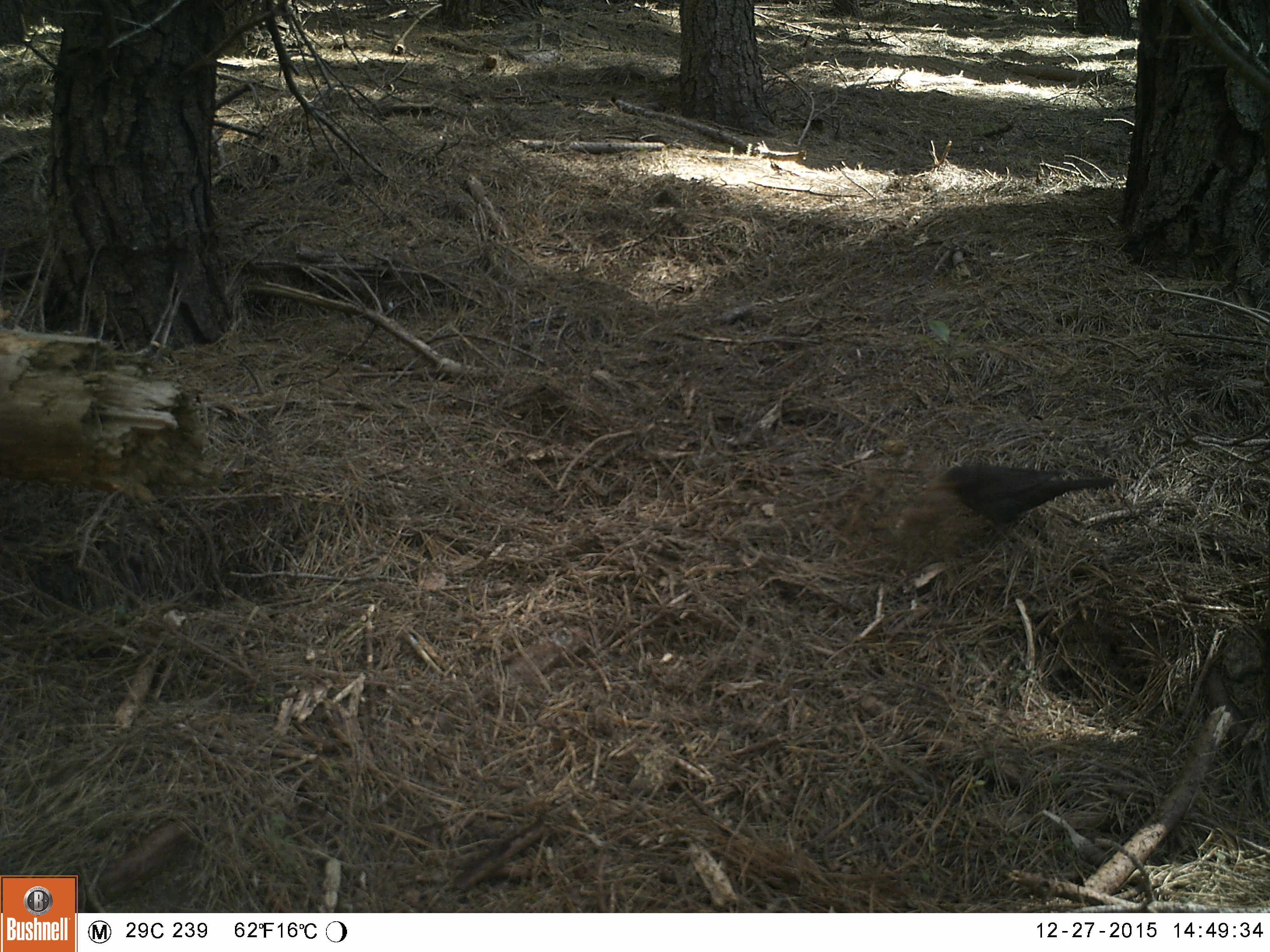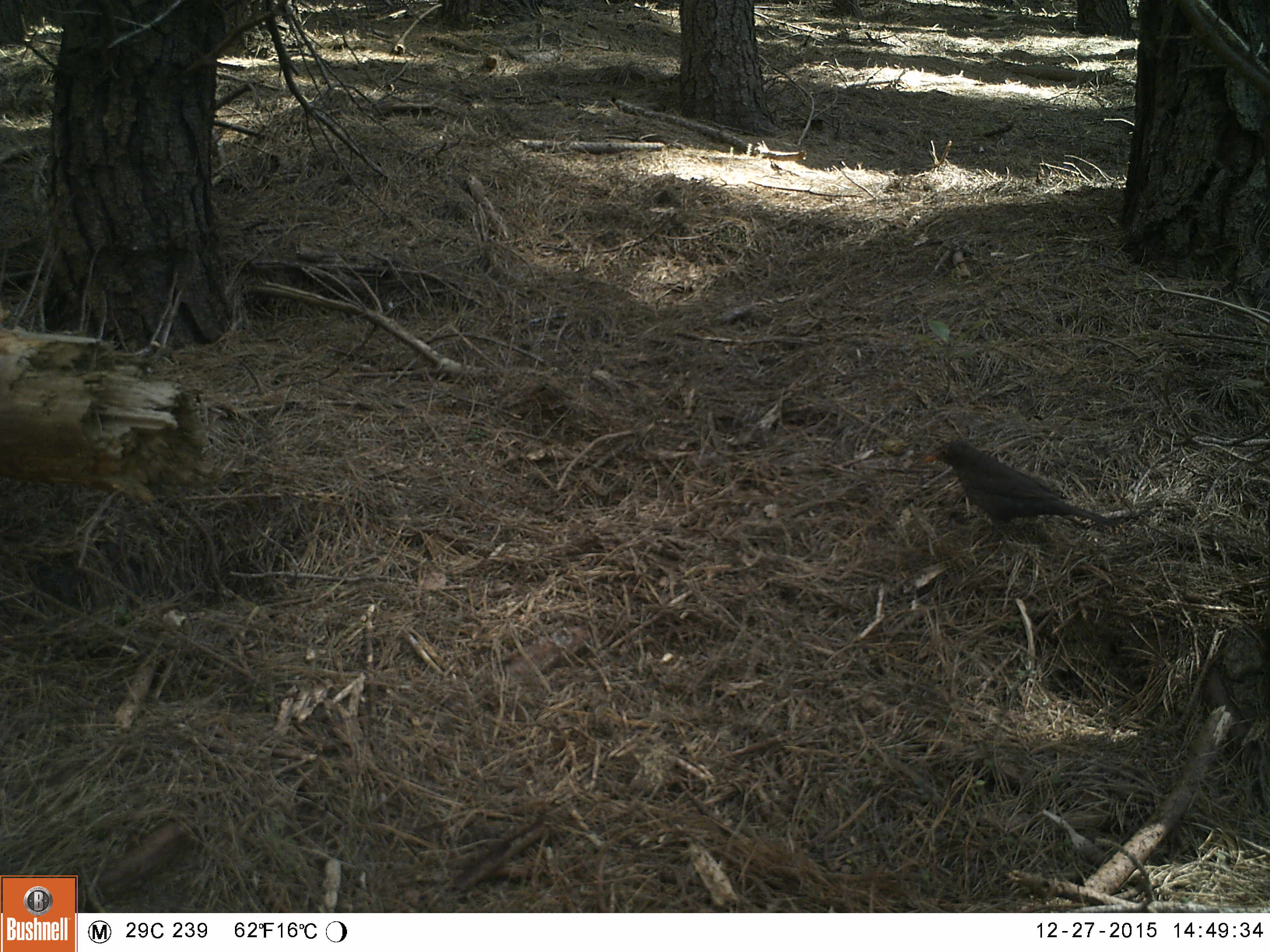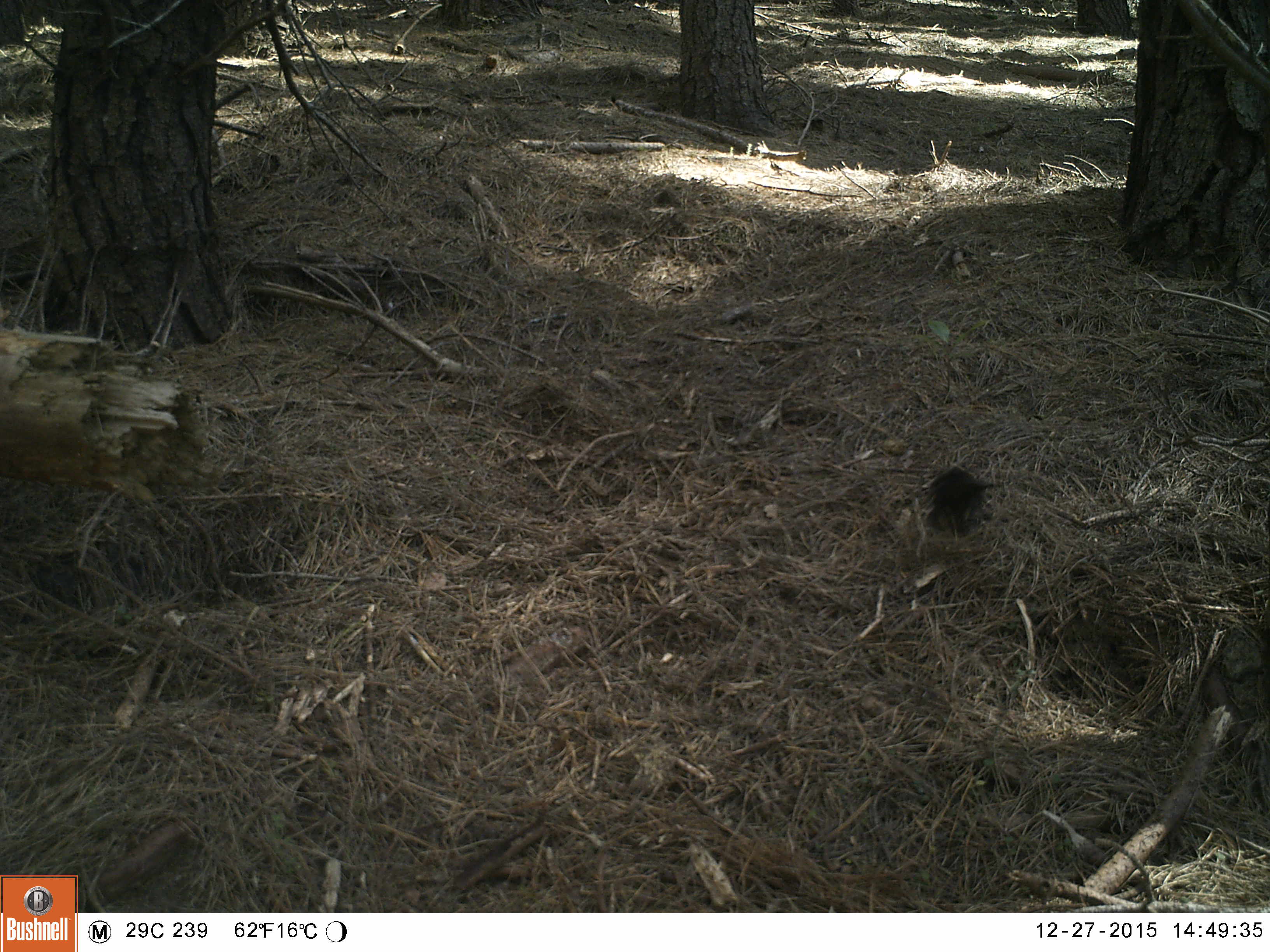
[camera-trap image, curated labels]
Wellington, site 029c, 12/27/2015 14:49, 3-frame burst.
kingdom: Animalia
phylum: Chordata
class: Aves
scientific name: Aves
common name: bird